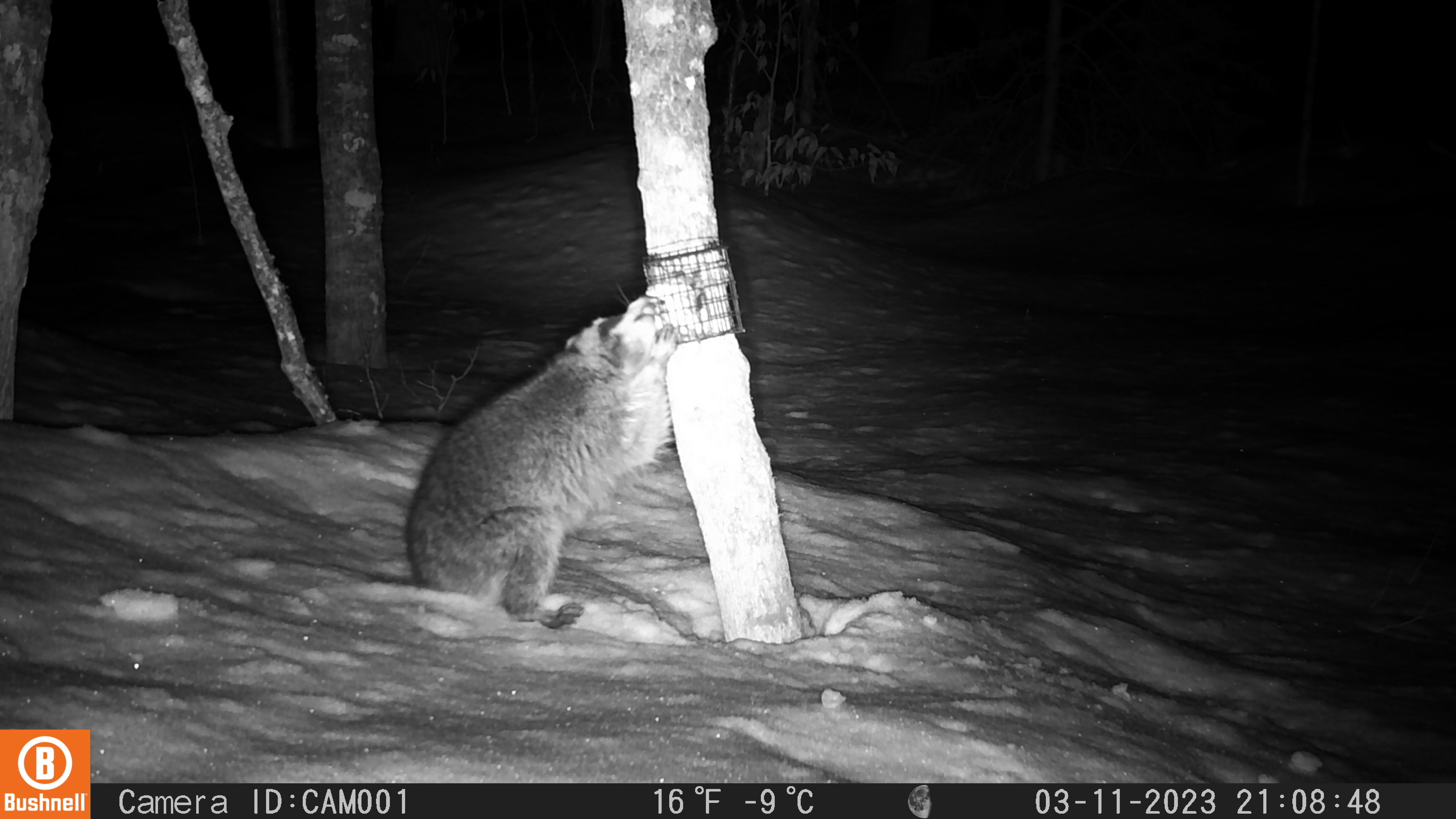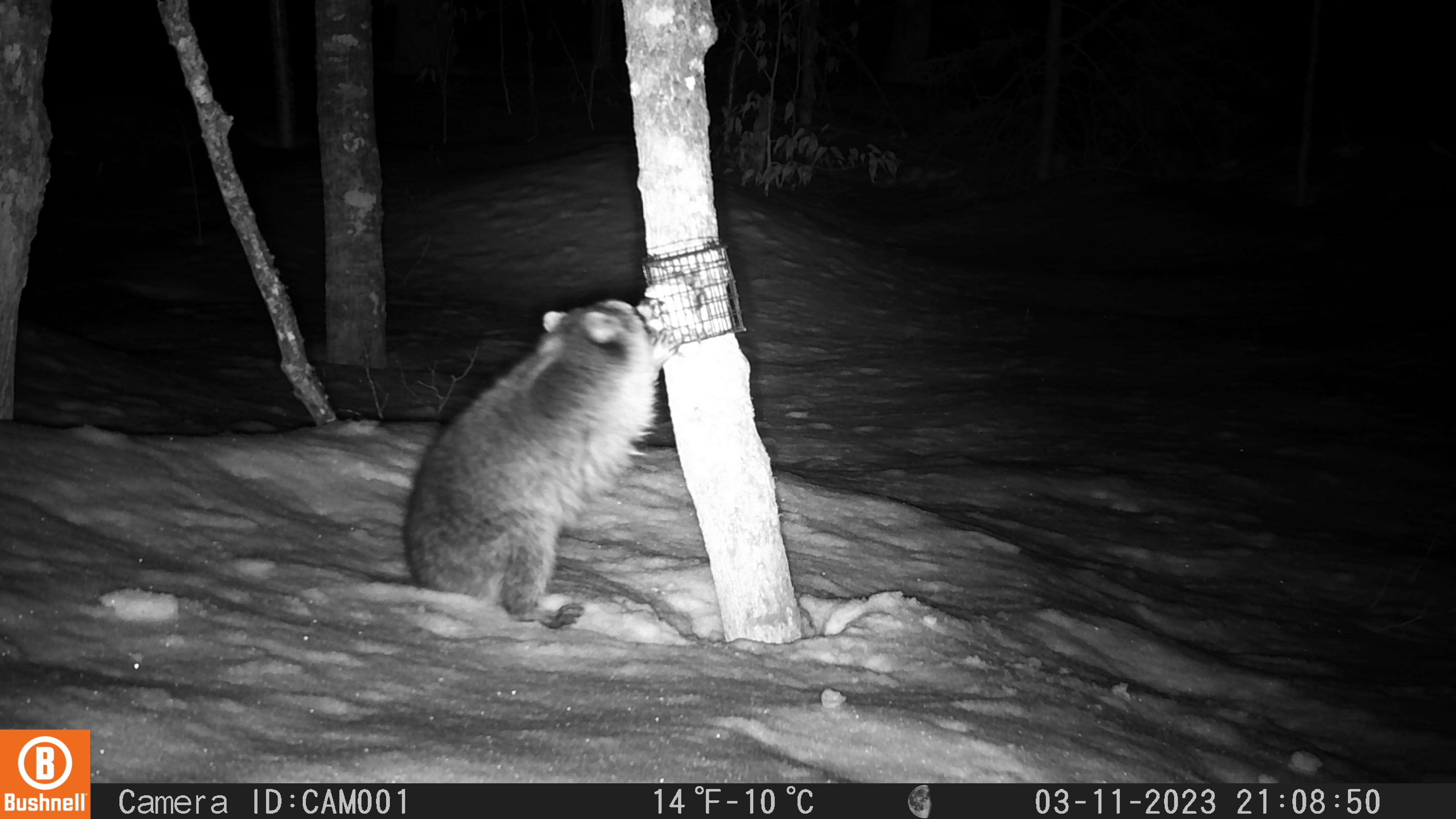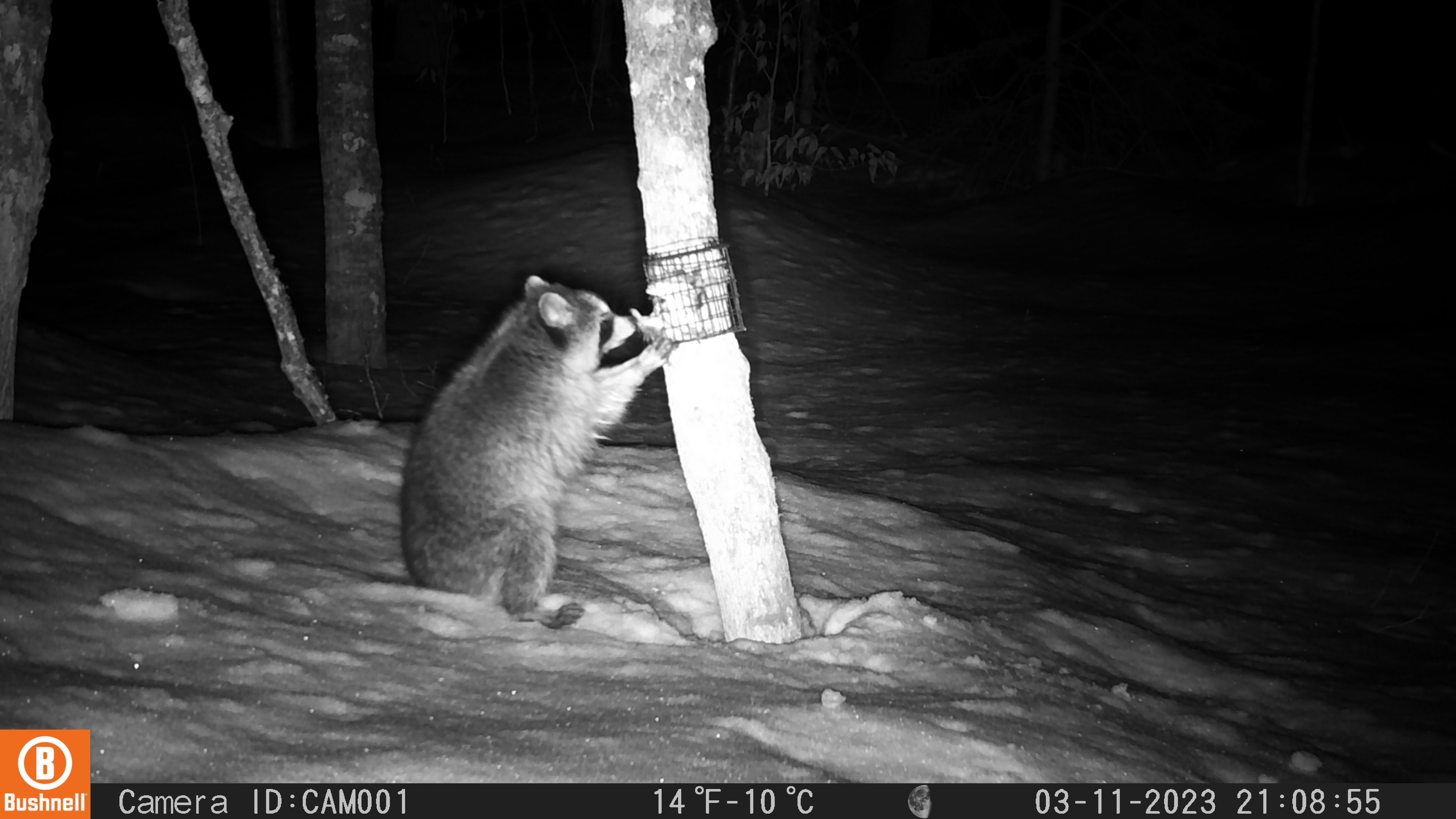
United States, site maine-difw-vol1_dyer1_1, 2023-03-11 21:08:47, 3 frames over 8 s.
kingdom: Animalia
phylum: Chordata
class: Mammalia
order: Carnivora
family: Procyonidae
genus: Procyon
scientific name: Procyon lotor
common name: raccoon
Raccoon (Procyon lotor).